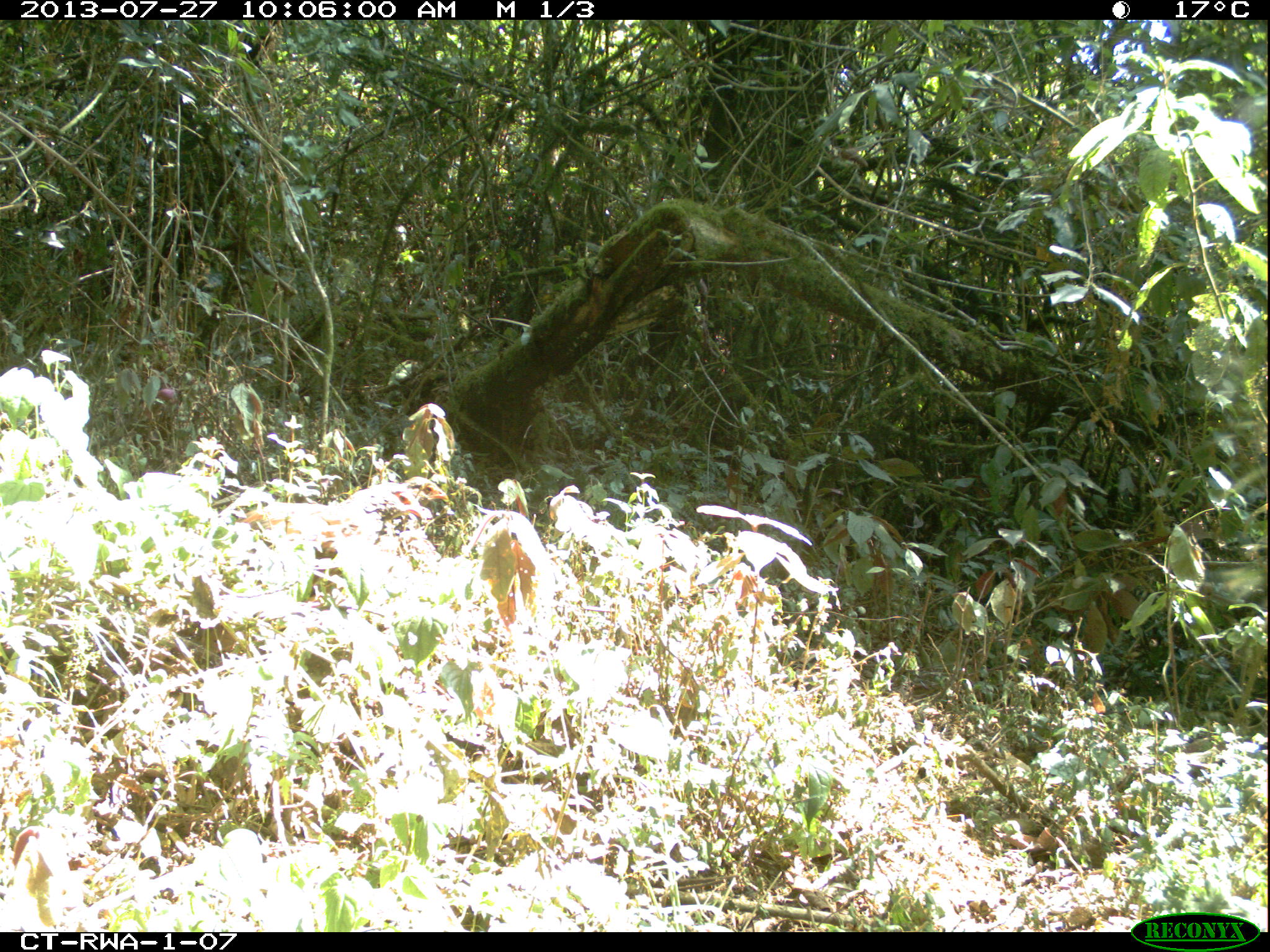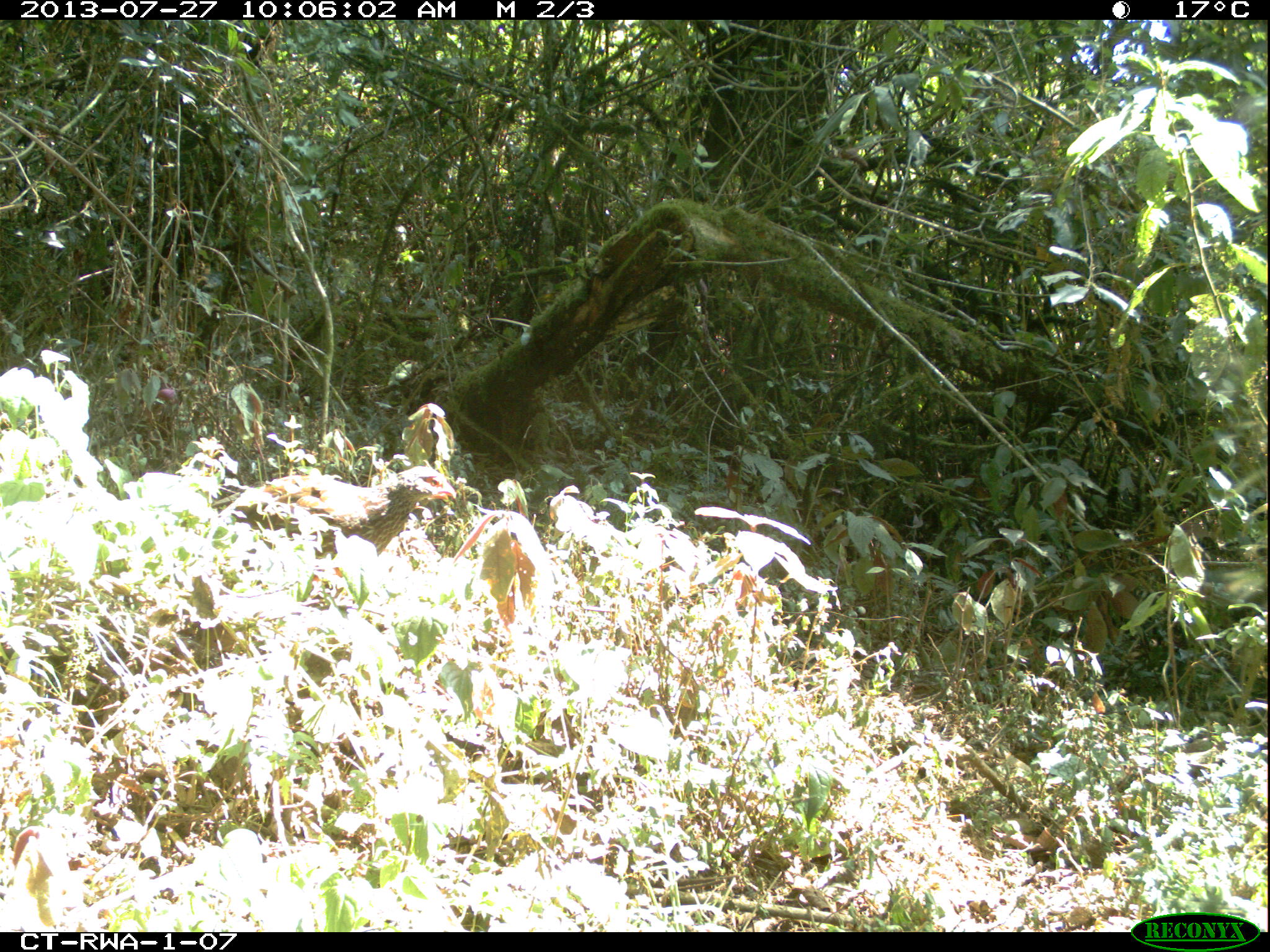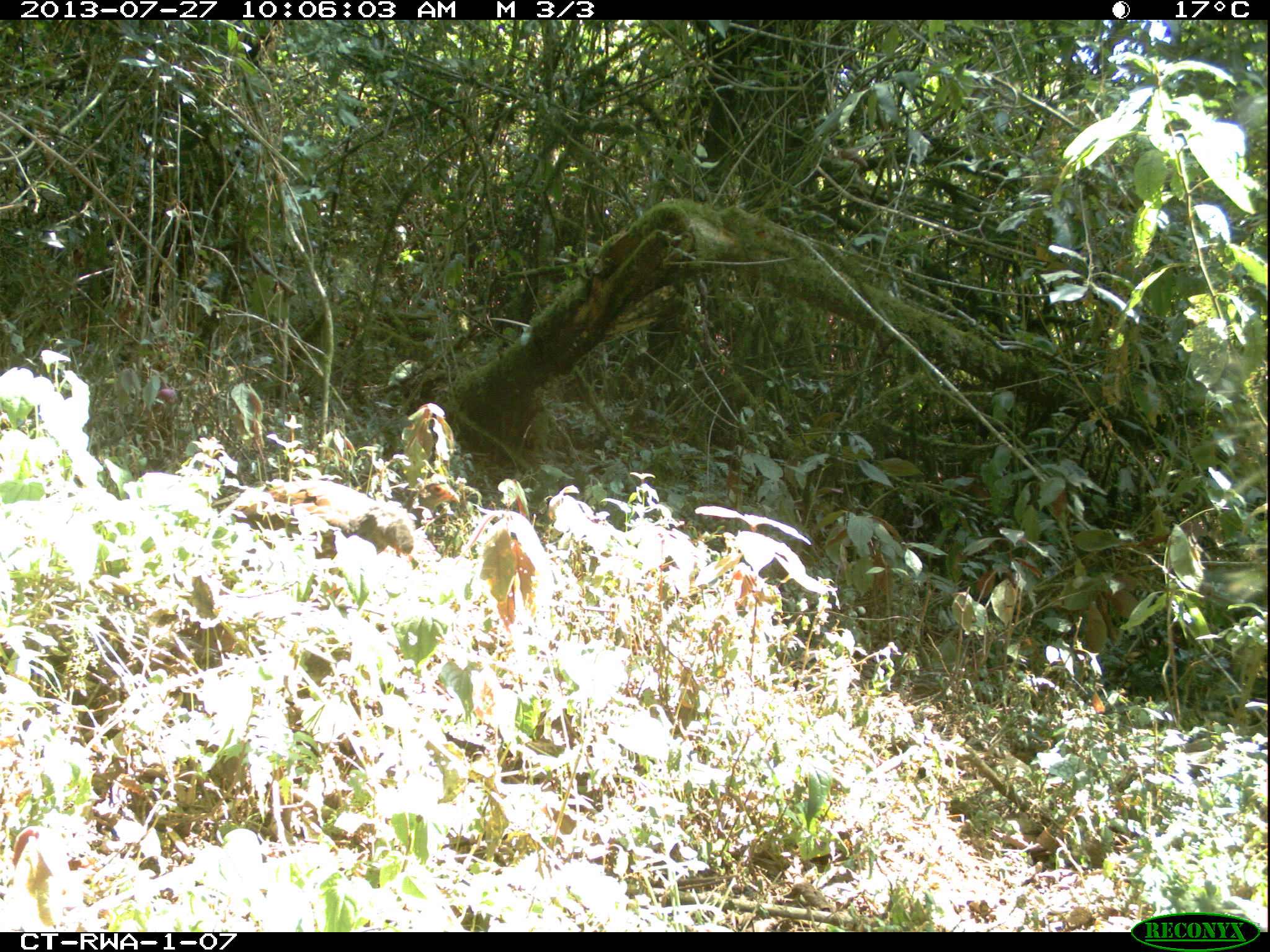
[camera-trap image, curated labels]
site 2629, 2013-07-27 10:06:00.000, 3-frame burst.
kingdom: Animalia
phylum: Chordata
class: Aves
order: Galliformes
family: Phasianidae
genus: Pternistis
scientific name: Pternistis nobilis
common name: handsome francolin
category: francolinus nobilis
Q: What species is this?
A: Francolinus nobilis (handsome francolin) (Pternistis nobilis).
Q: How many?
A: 2.